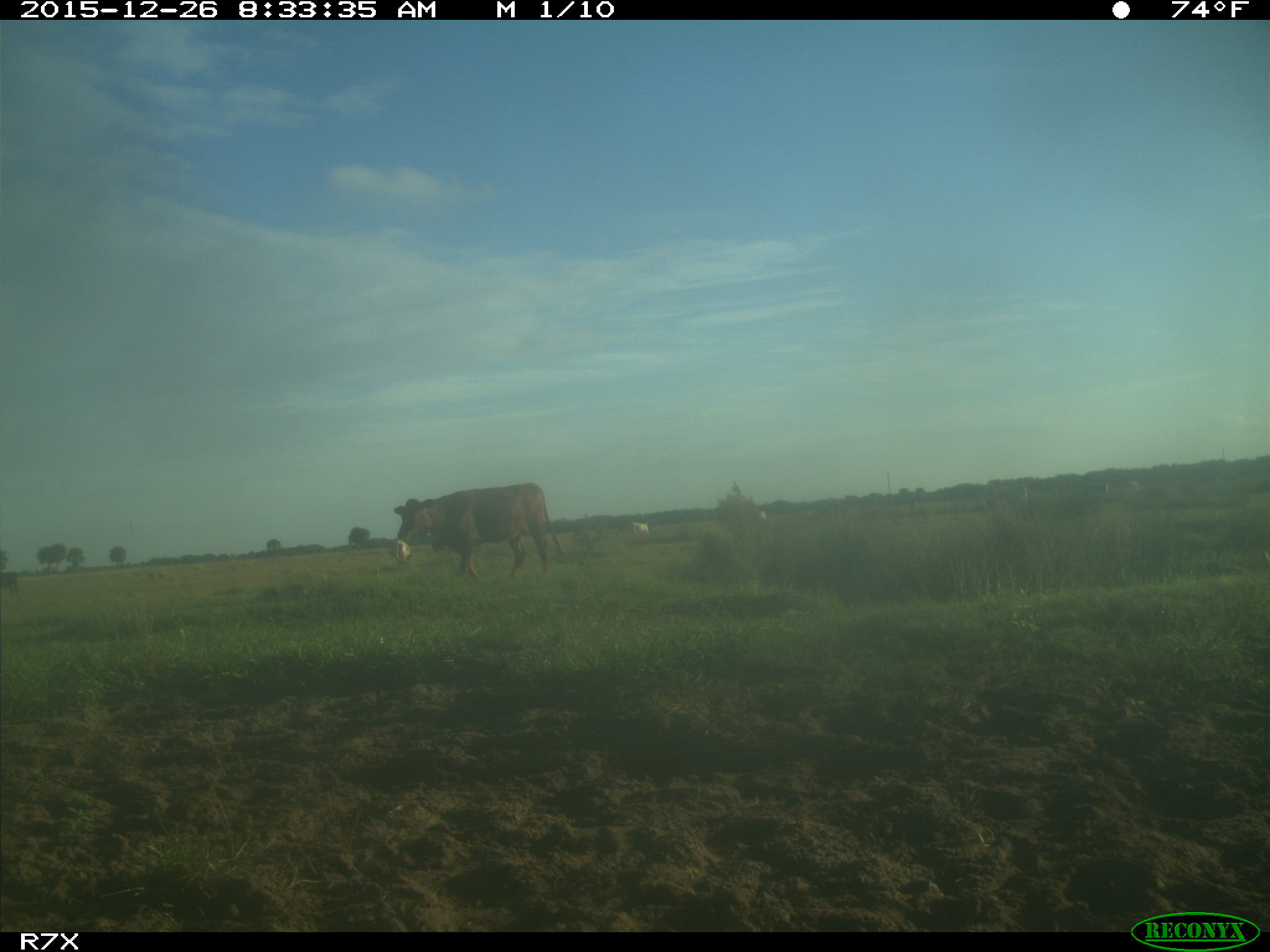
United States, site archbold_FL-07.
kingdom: Animalia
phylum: Chordata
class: Mammalia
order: Artiodactyla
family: Bovidae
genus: Bos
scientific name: Bos taurus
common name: domestic cow